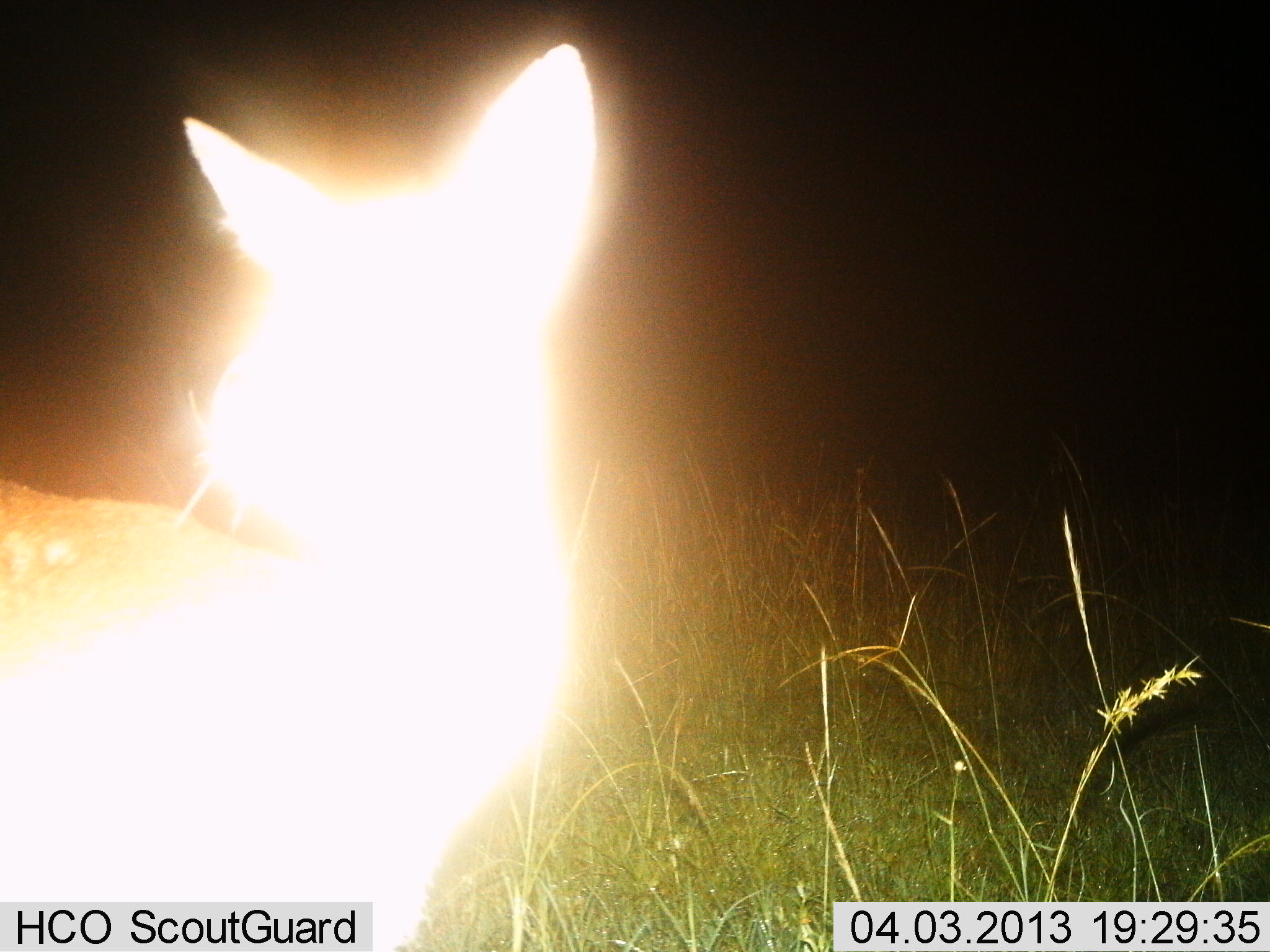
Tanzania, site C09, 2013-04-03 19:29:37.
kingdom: Animalia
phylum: Chordata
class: Mammalia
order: Artiodactyla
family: Bovidae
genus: Redunca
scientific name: Redunca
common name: reedbuck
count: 1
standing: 89%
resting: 0%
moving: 0%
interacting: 0%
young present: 0%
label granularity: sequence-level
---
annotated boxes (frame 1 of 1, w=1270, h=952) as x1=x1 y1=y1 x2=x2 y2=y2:
animal: x1=1 y1=36 x2=629 y2=952